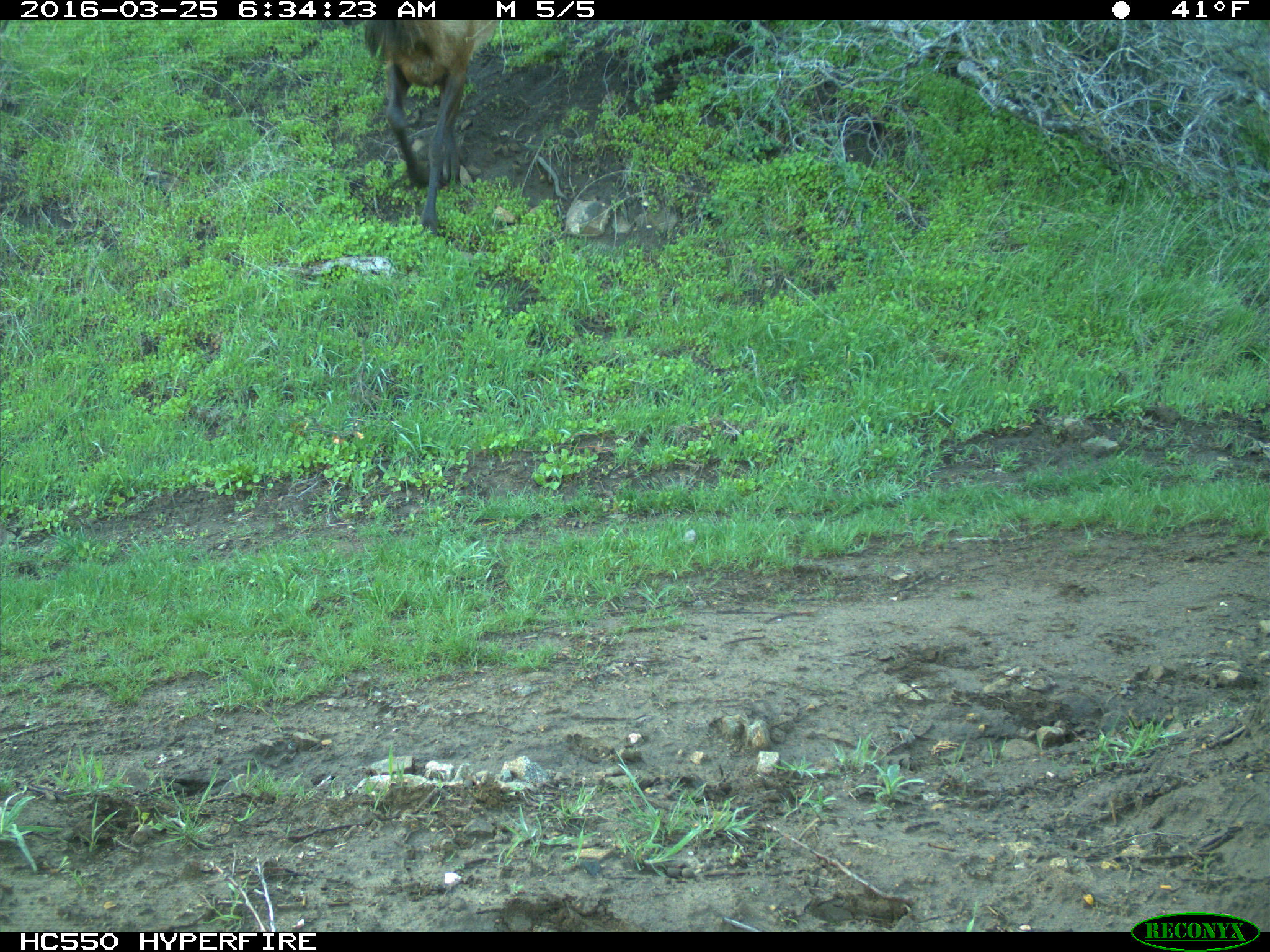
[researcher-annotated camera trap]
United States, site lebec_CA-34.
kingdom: Animalia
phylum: Chordata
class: Mammalia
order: Artiodactyla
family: Cervidae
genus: Cervus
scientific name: Cervus canadensis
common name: elk